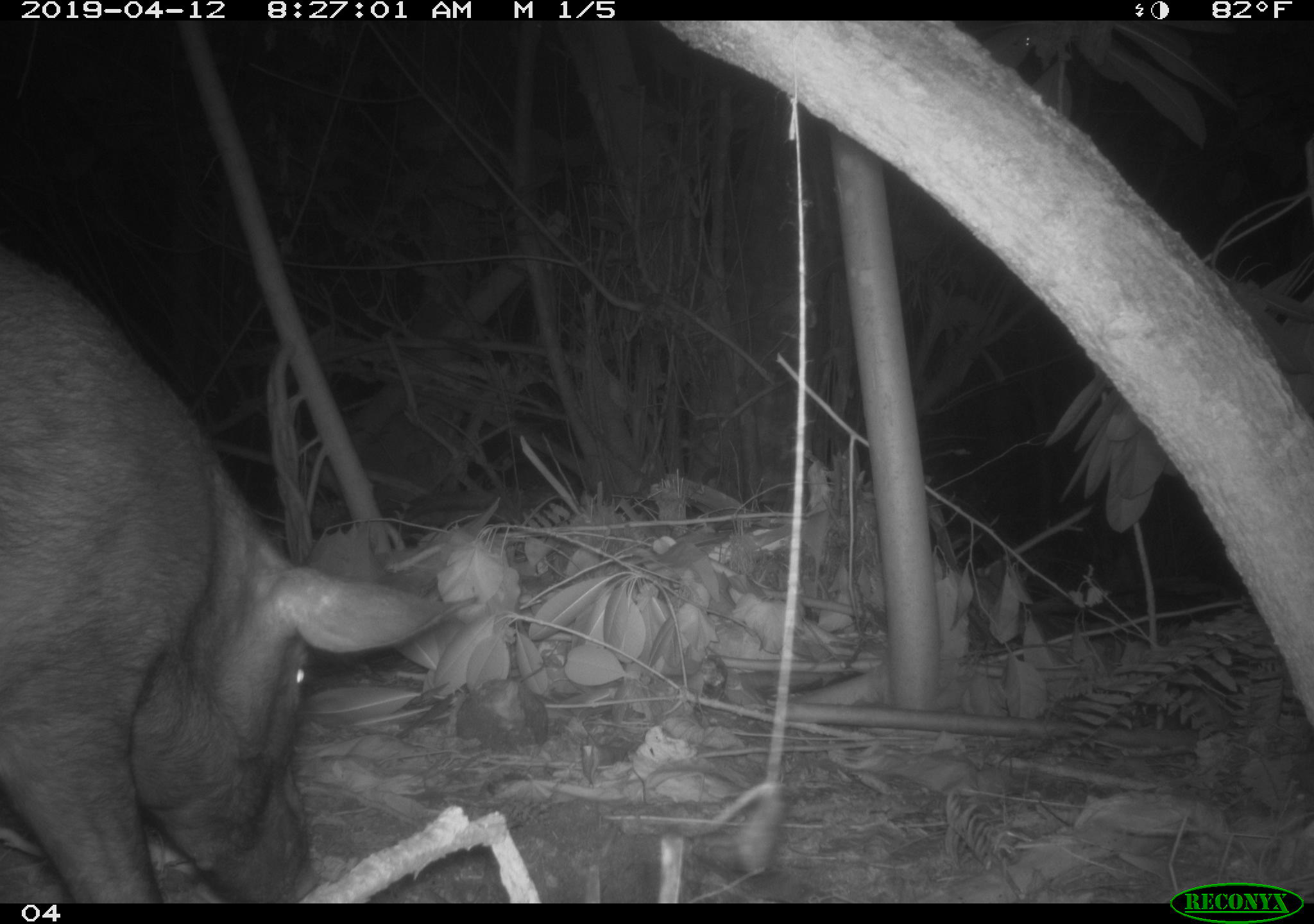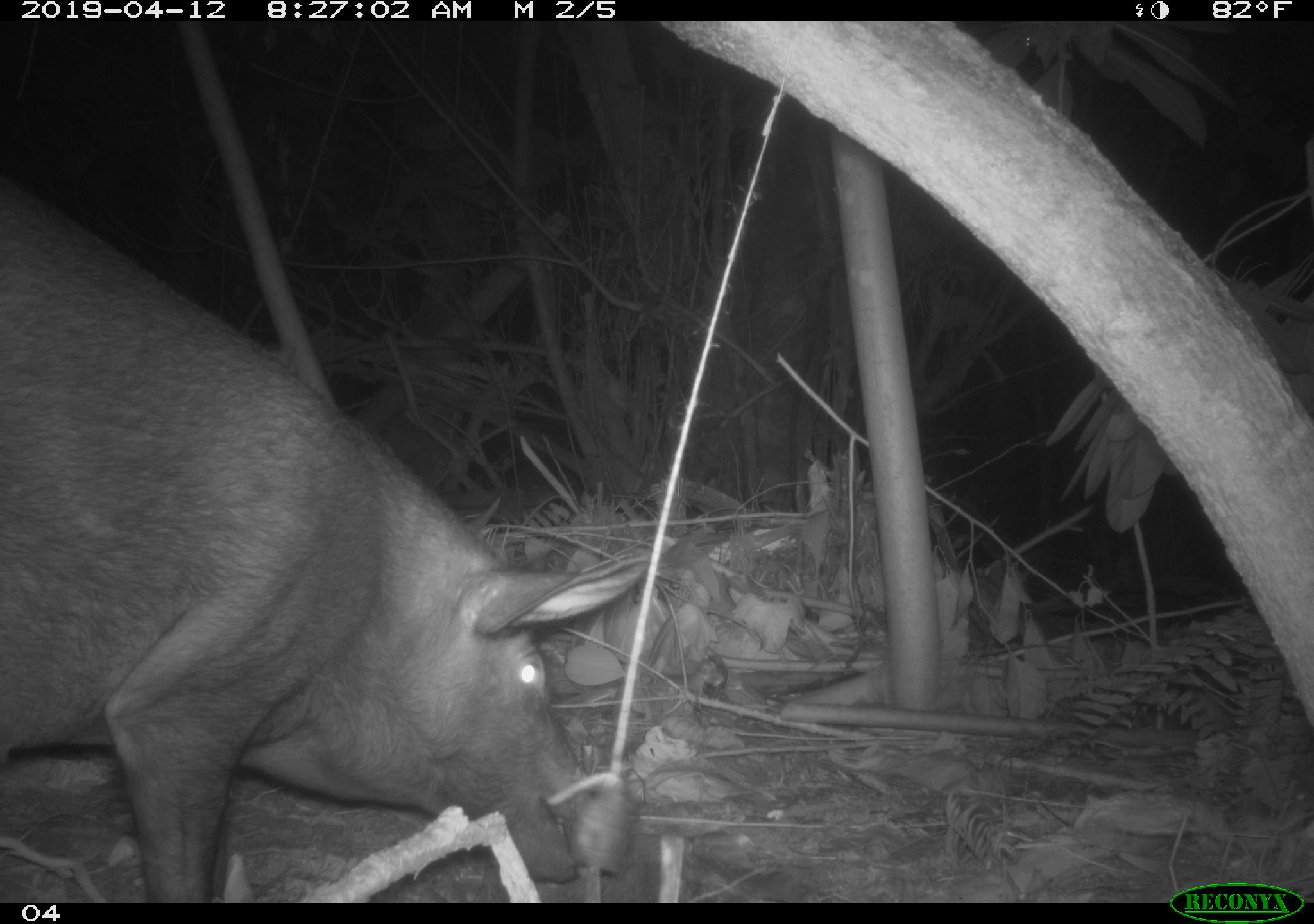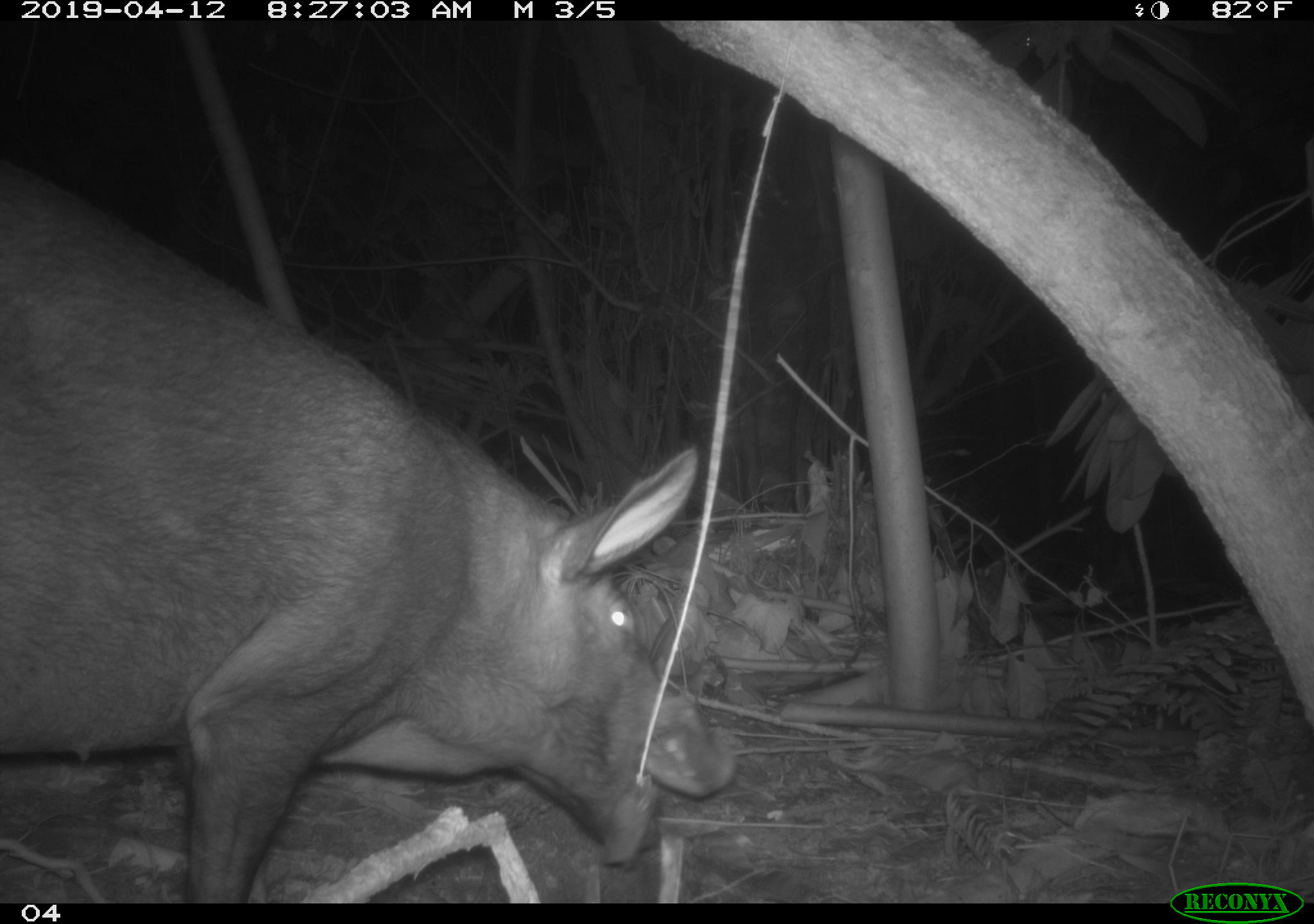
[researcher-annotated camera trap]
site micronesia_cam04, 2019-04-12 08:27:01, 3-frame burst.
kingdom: Animalia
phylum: Chordata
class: Mammalia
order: Artiodactyla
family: Suidae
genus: Sus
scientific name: Sus scrofa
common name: pig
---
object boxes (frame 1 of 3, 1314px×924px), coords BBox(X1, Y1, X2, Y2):
pig: BBox(0, 236, 475, 900)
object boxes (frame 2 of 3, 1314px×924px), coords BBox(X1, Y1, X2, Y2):
pig: BBox(3, 166, 689, 904)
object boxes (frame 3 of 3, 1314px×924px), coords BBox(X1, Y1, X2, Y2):
pig: BBox(3, 203, 742, 901)